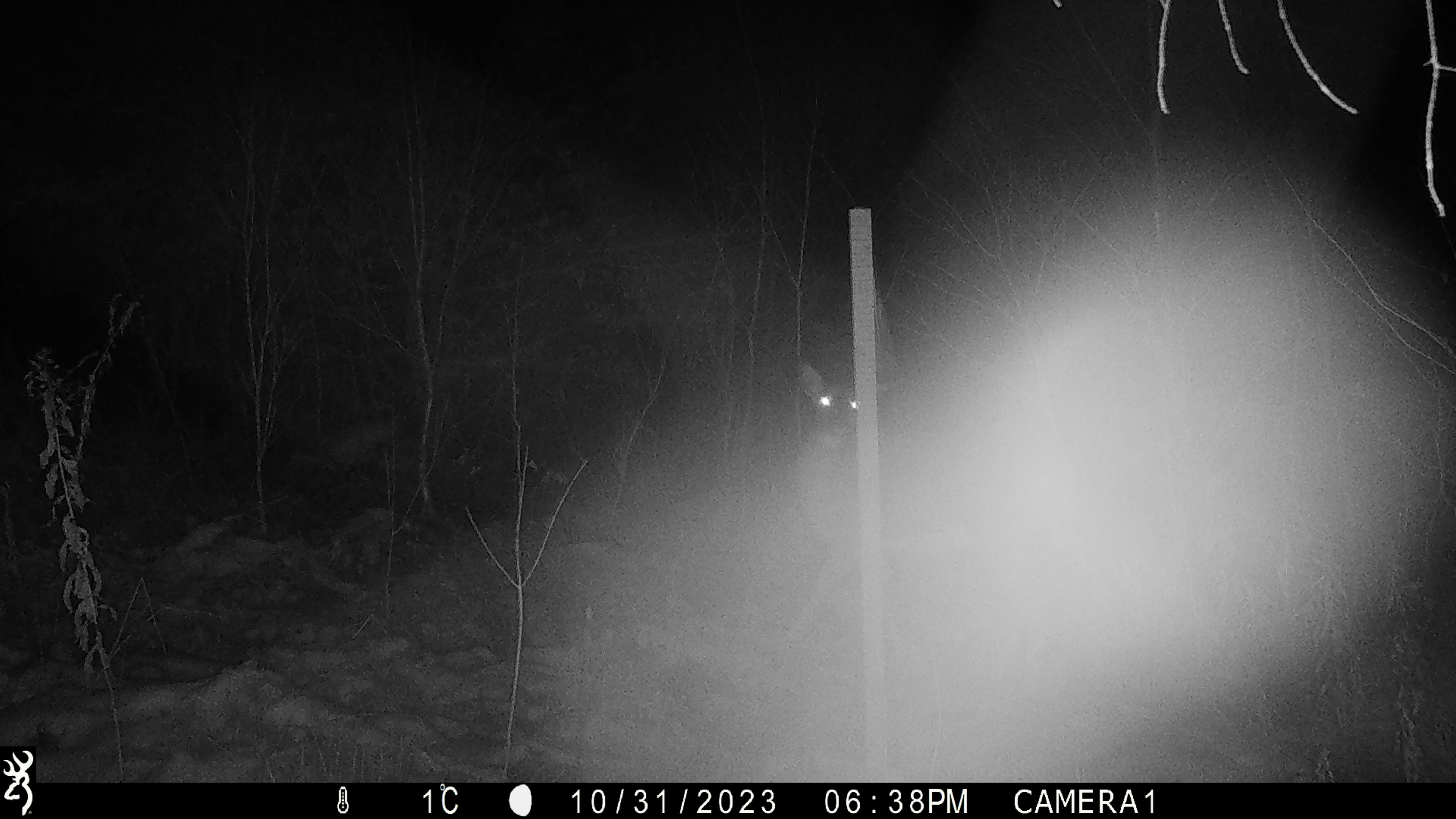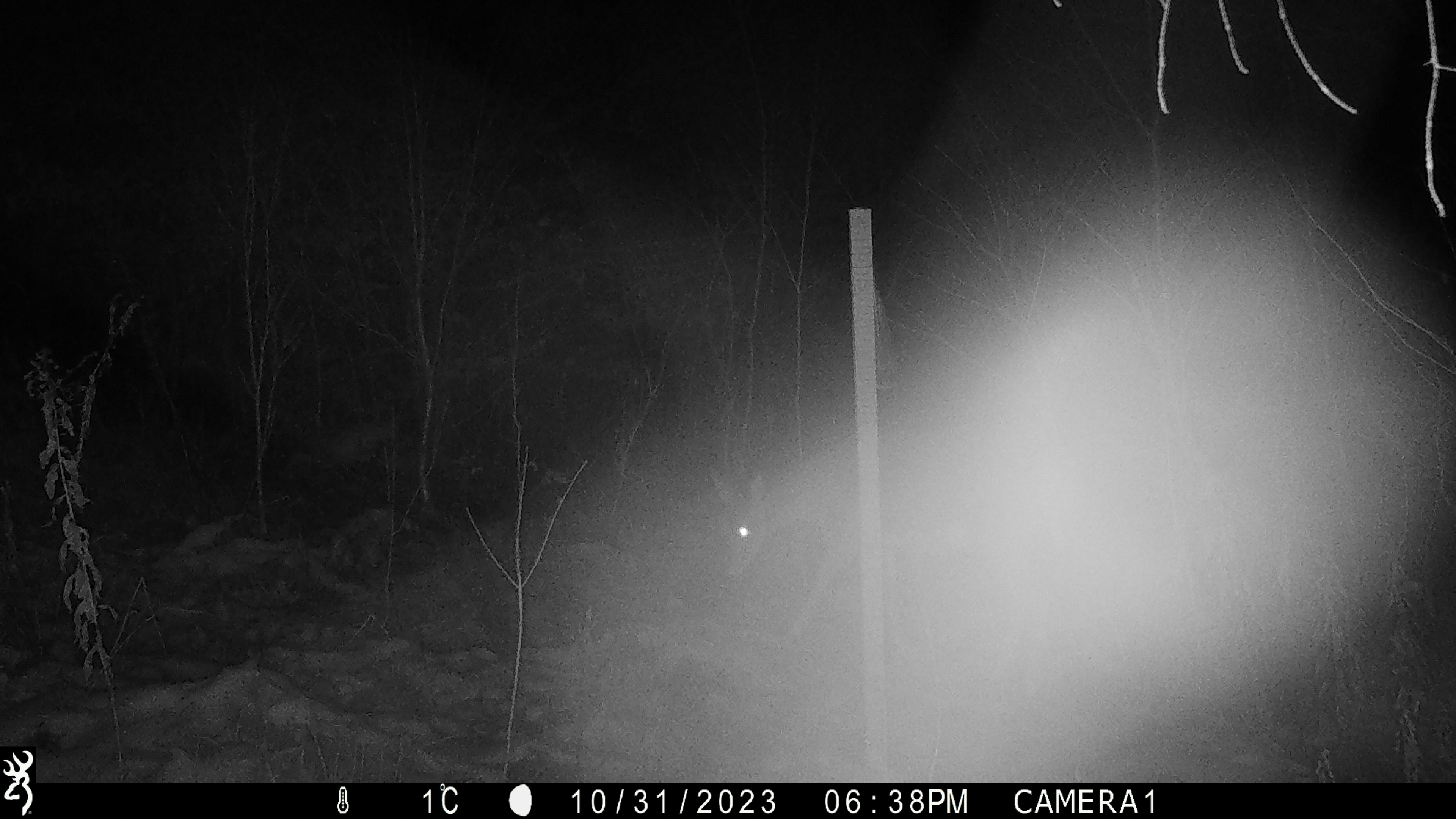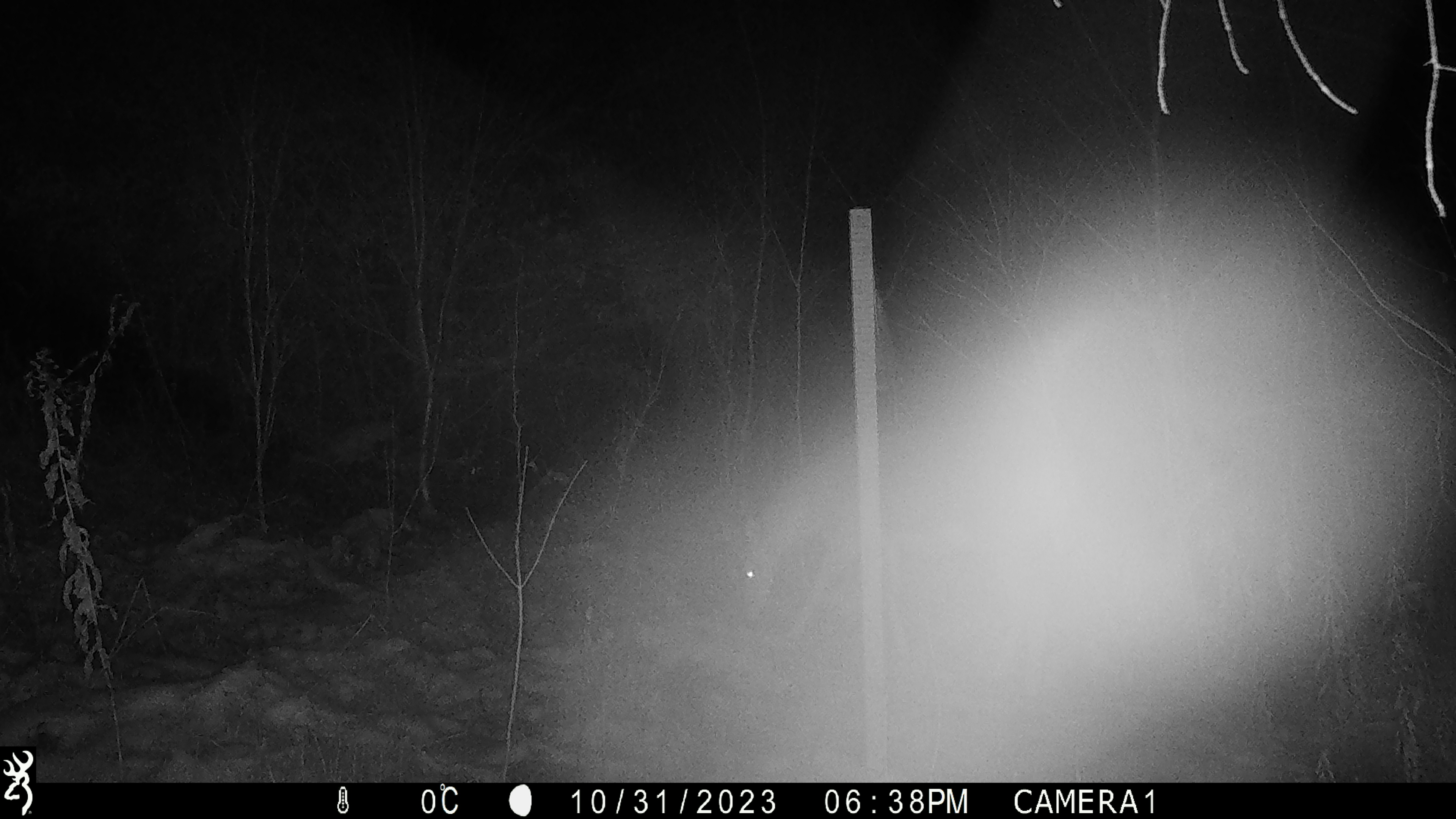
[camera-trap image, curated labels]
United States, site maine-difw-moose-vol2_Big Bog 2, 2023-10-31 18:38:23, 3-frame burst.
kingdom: Animalia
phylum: Chordata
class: Mammalia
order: Artiodactyla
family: Cervidae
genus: Odocoileus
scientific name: Odocoileus virginianus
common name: white-tailed deer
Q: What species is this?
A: White-tailed deer (Odocoileus virginianus).